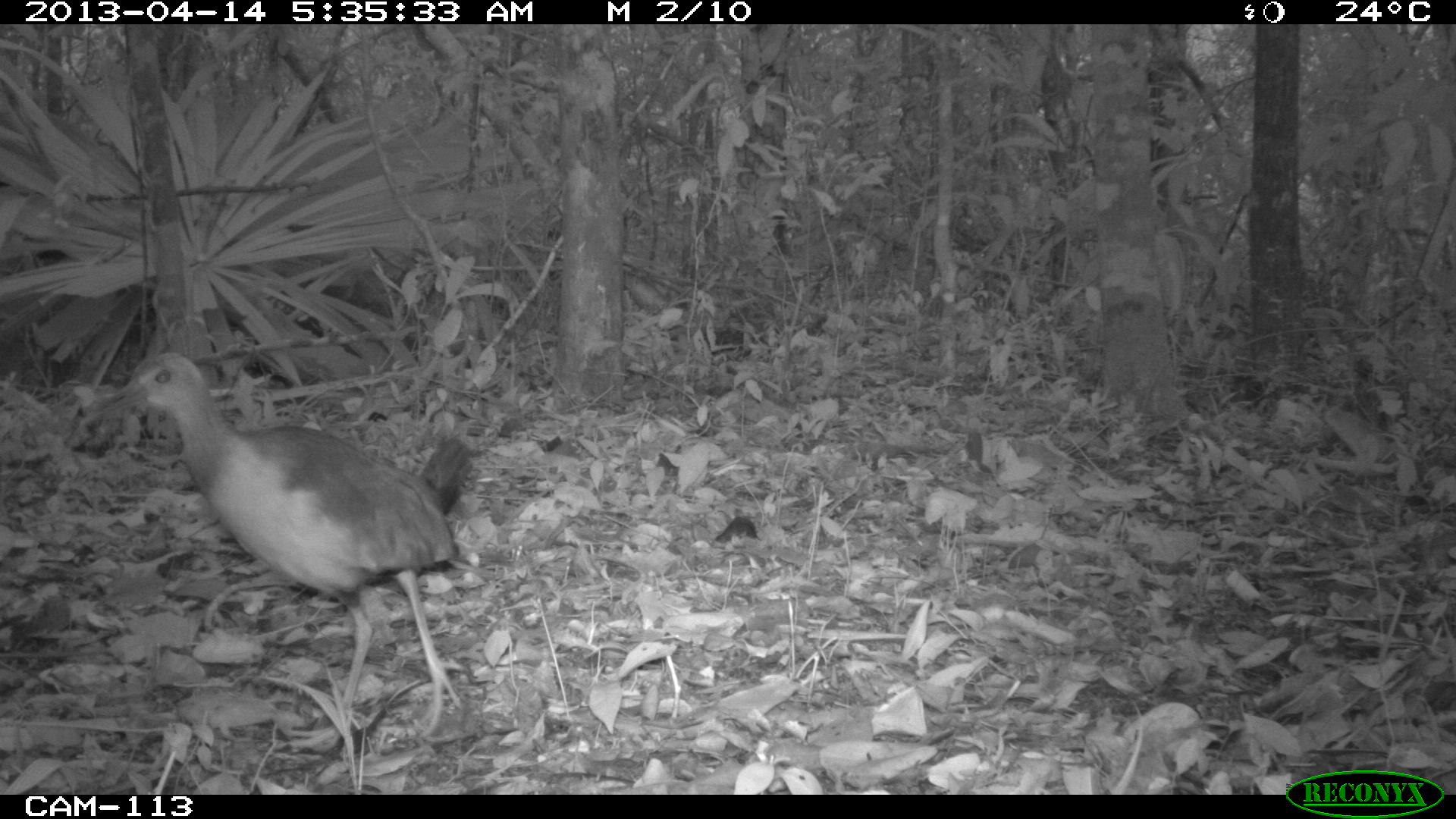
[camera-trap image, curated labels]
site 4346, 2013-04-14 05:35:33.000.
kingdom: Animalia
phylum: Chordata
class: Aves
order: Gruiformes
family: Rallidae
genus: Aramides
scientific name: Aramides cajaneus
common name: gray-necked wood-rail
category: aramides cajanea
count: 1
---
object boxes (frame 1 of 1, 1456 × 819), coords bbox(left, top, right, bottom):
aramides cajanea: bbox(88, 350, 471, 740); bbox(715, 517, 760, 544)